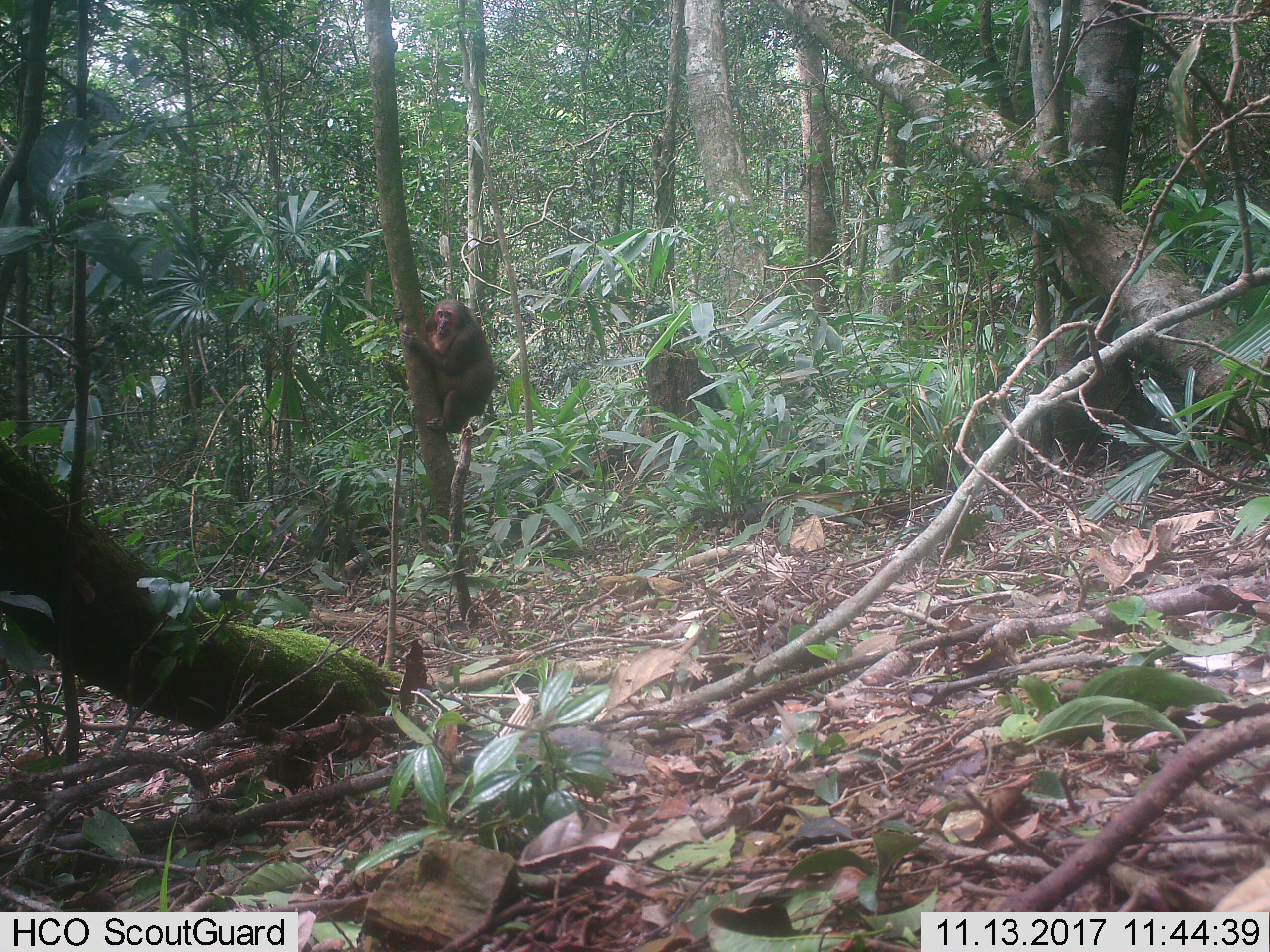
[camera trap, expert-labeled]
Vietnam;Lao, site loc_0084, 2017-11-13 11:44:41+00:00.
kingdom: Animalia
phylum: Chordata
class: Mammalia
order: Primates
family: Cercopithecidae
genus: Macaca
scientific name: Macaca arctoides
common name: stump-tailed macaque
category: stump tailed macaque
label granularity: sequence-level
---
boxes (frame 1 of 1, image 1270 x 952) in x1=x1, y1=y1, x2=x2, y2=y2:
stump tailed macaque: x1=392, y1=298, x2=495, y2=433